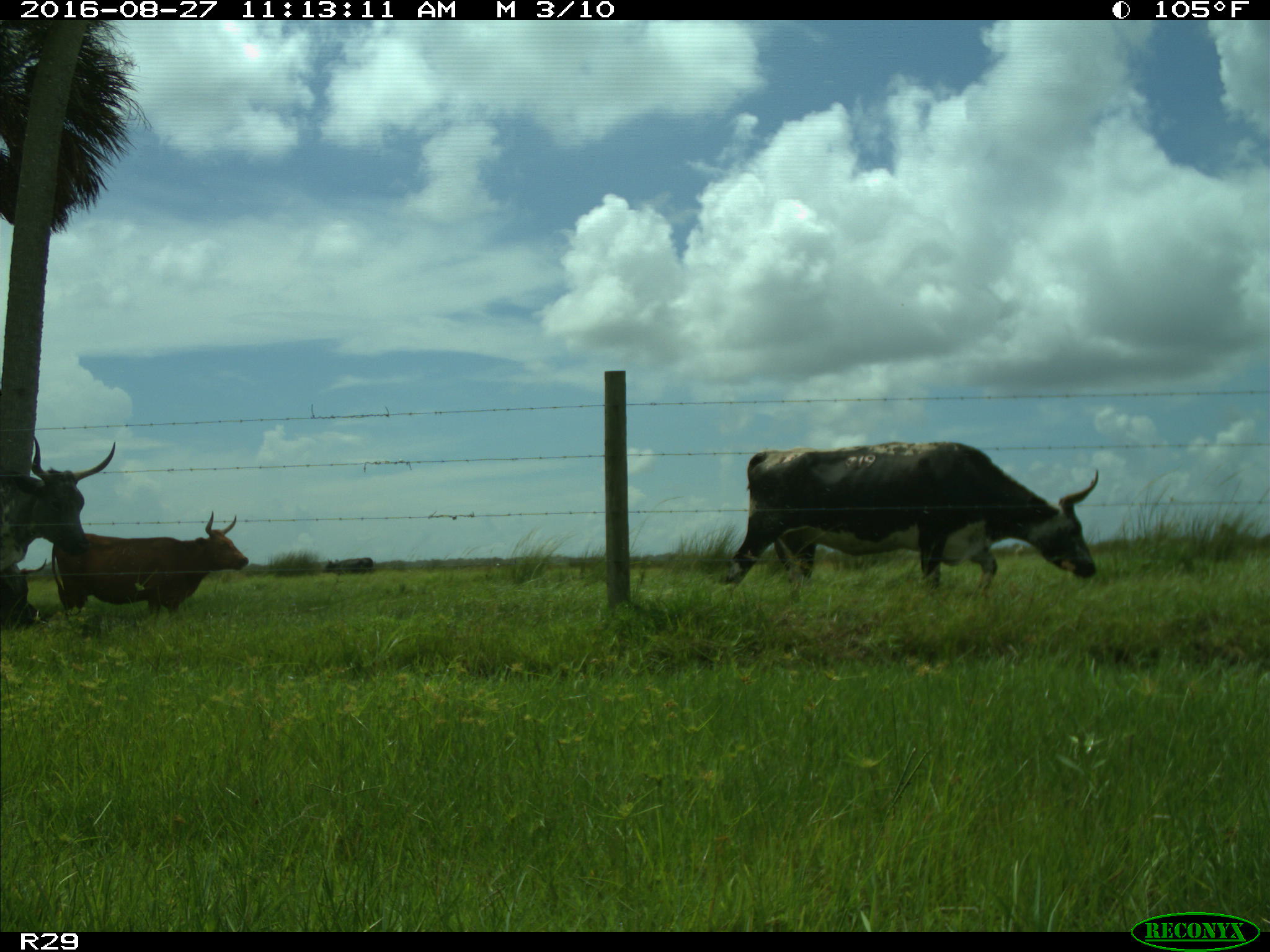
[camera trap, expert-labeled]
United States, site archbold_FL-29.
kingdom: Animalia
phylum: Chordata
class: Mammalia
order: Artiodactyla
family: Bovidae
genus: Bos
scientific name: Bos taurus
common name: domestic cow